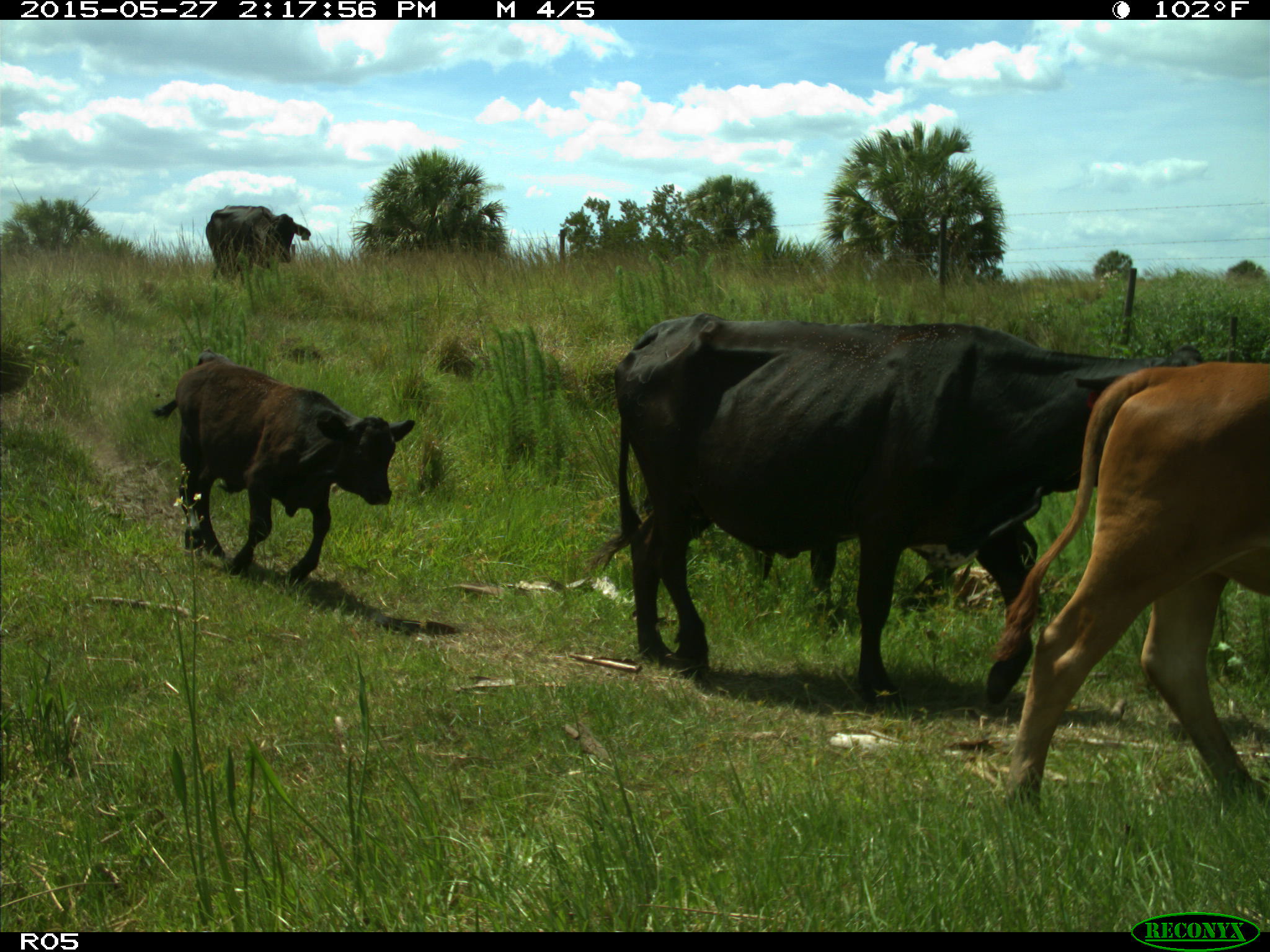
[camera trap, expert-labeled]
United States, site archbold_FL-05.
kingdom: Animalia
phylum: Chordata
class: Mammalia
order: Artiodactyla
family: Bovidae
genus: Bos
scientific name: Bos taurus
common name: domestic cow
Bos taurus (domestic cow).